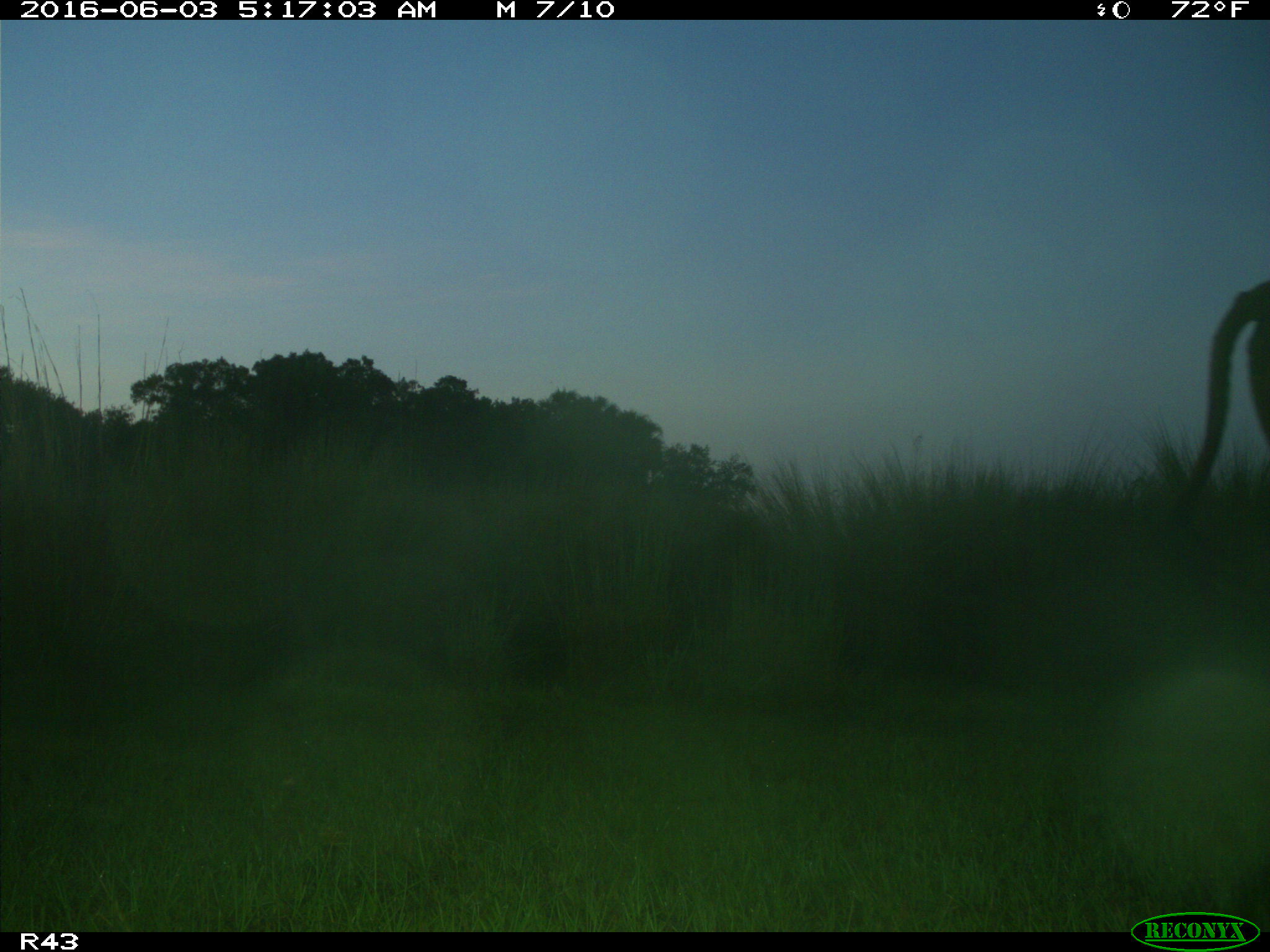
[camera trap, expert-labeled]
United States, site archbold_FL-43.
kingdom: Animalia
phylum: Chordata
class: Mammalia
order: Artiodactyla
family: Bovidae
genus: Bos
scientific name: Bos taurus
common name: domestic cow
Bos taurus (domestic cow).